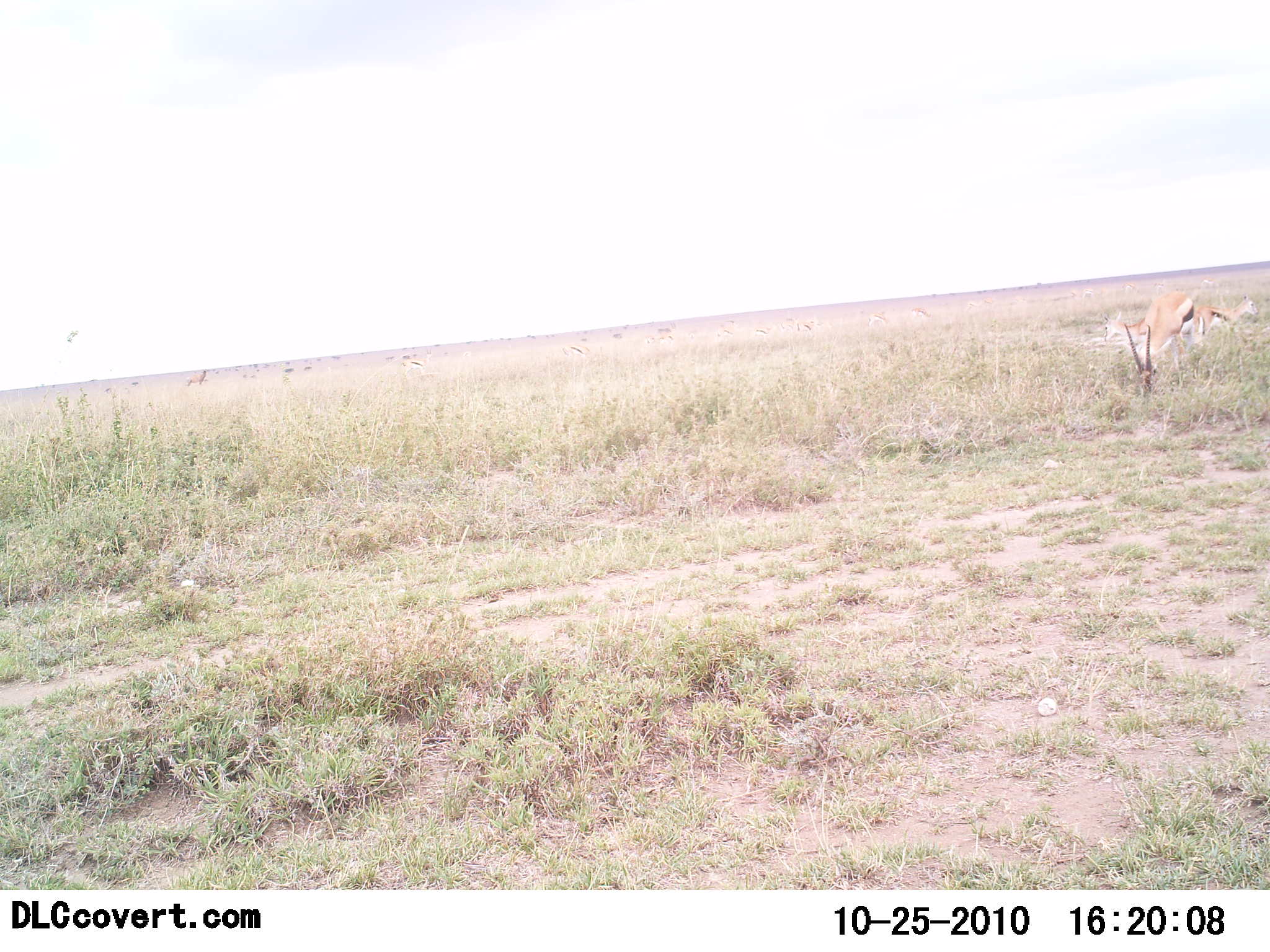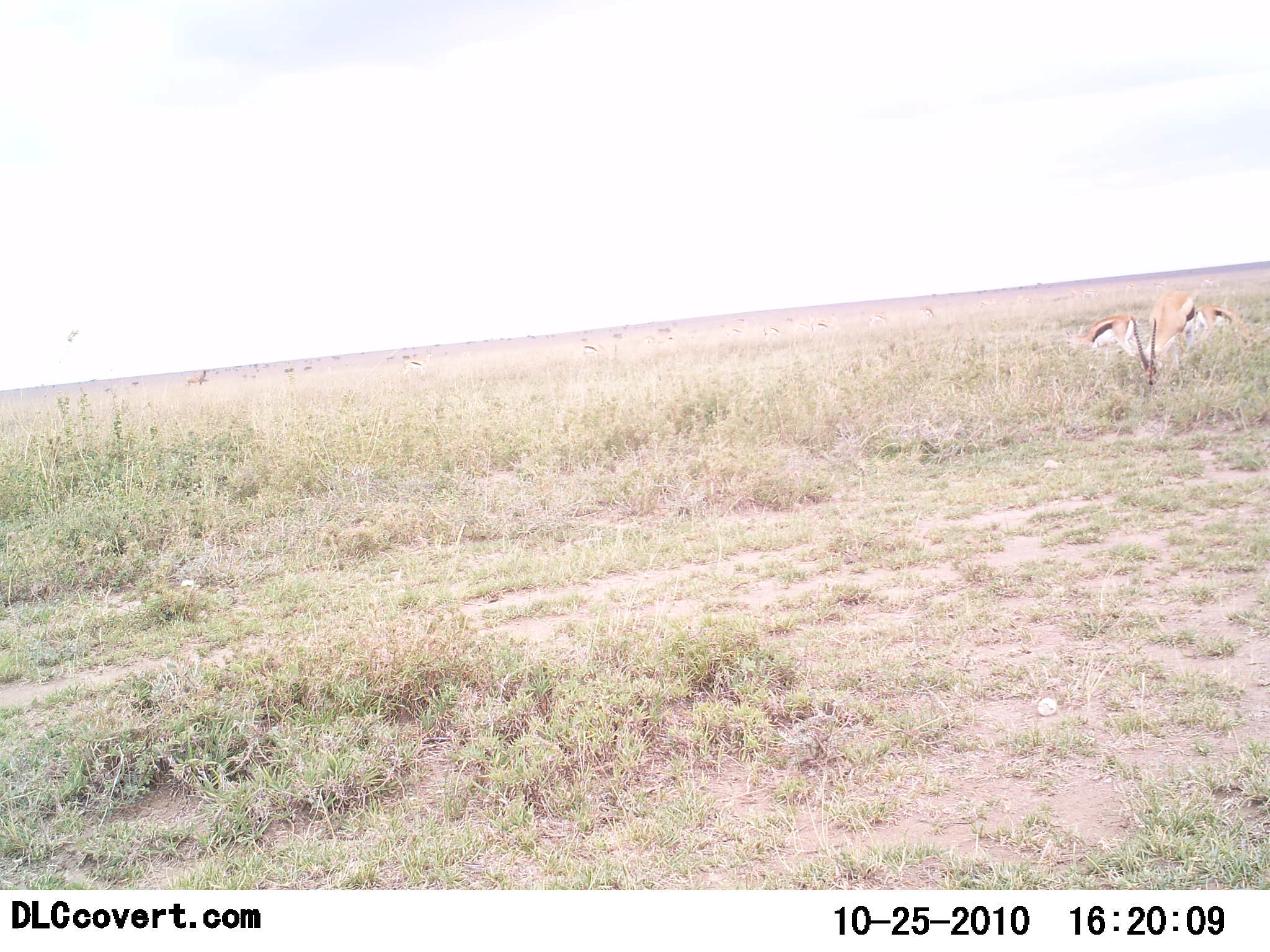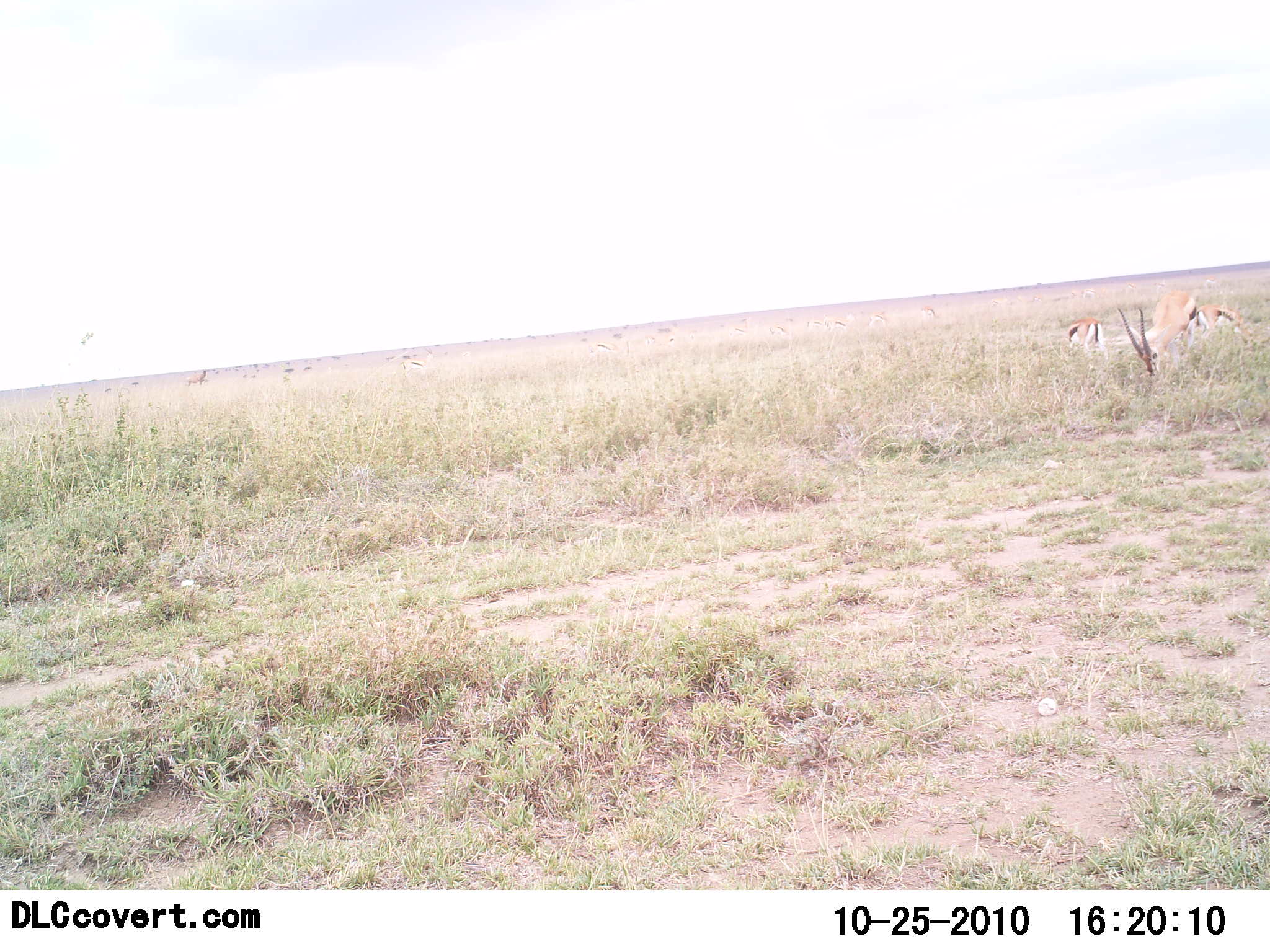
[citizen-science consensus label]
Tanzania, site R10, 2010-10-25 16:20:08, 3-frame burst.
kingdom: Animalia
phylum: Chordata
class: Mammalia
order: Artiodactyla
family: Bovidae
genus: Eudorcas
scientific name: Eudorcas thomsonii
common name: thomson's gazelle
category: gazellethomsons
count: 3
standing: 17%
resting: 0%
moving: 42%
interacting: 0%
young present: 0%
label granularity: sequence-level